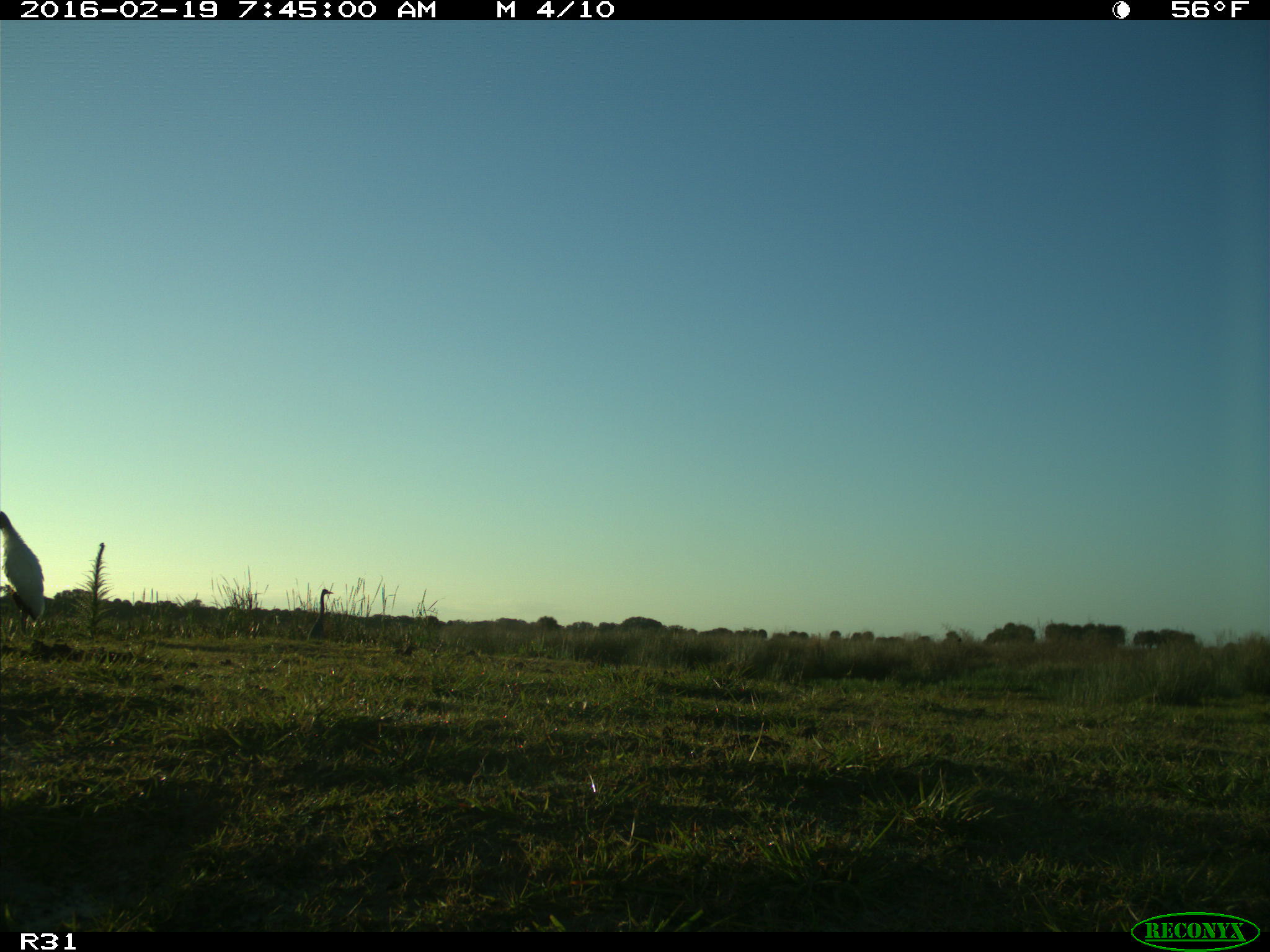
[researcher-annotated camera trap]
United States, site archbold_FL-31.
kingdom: Animalia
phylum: Chordata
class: Aves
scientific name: Aves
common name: birds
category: unidentified bird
Unidentified bird (birds) (Aves).